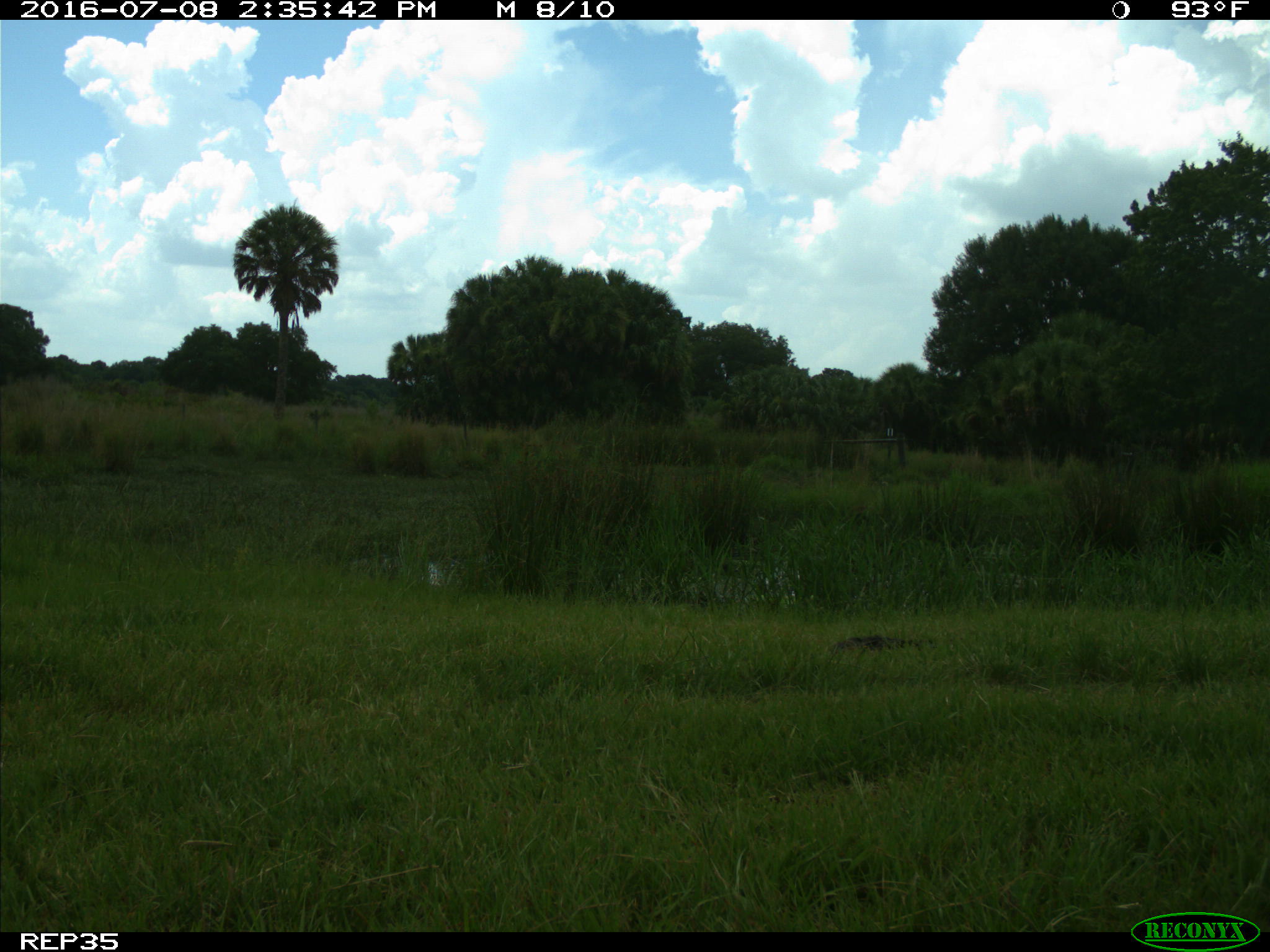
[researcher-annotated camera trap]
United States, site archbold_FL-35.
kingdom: Animalia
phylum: Chordata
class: Mammalia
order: Artiodactyla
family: Bovidae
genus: Bos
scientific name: Bos taurus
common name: domestic cow